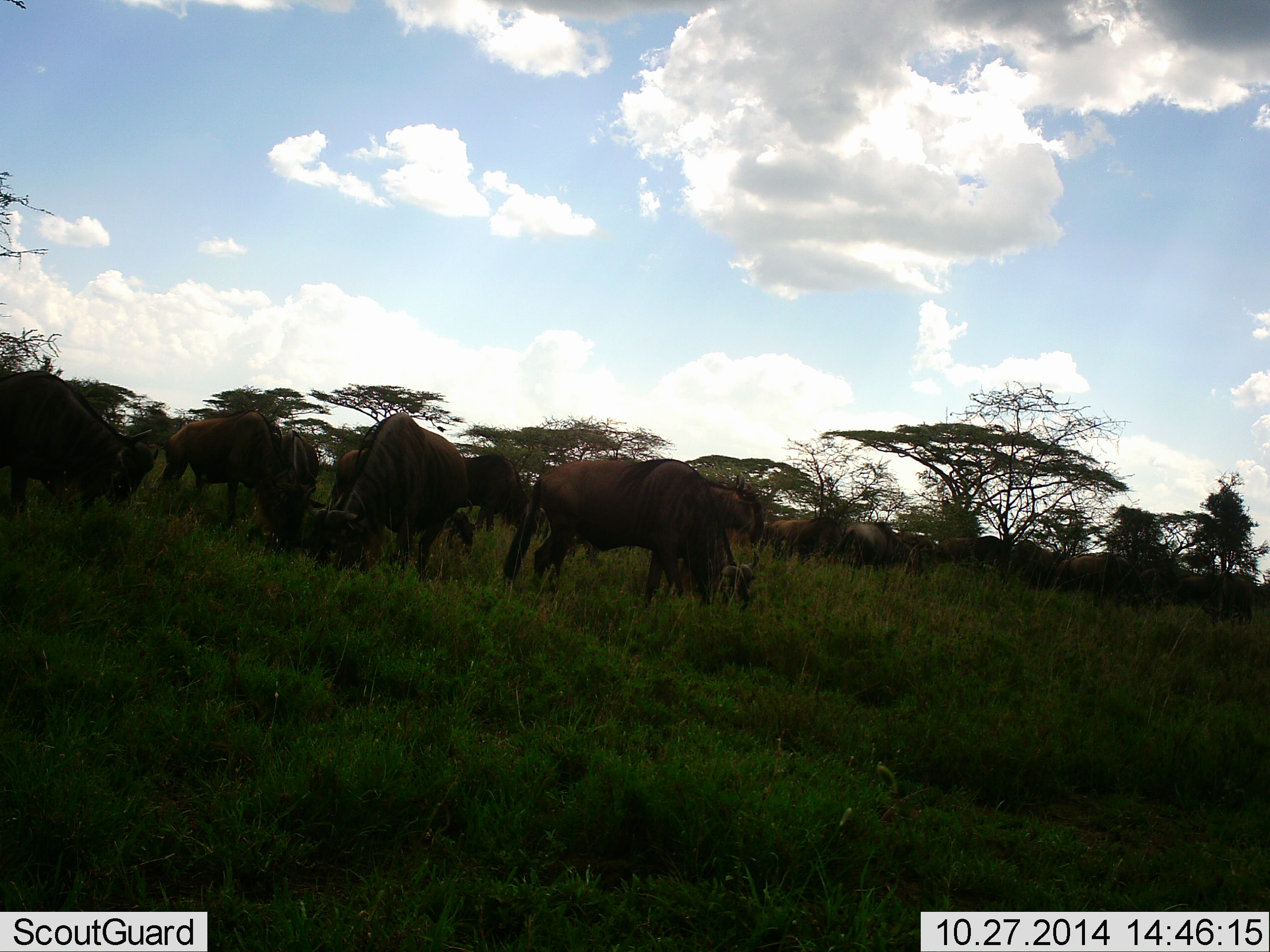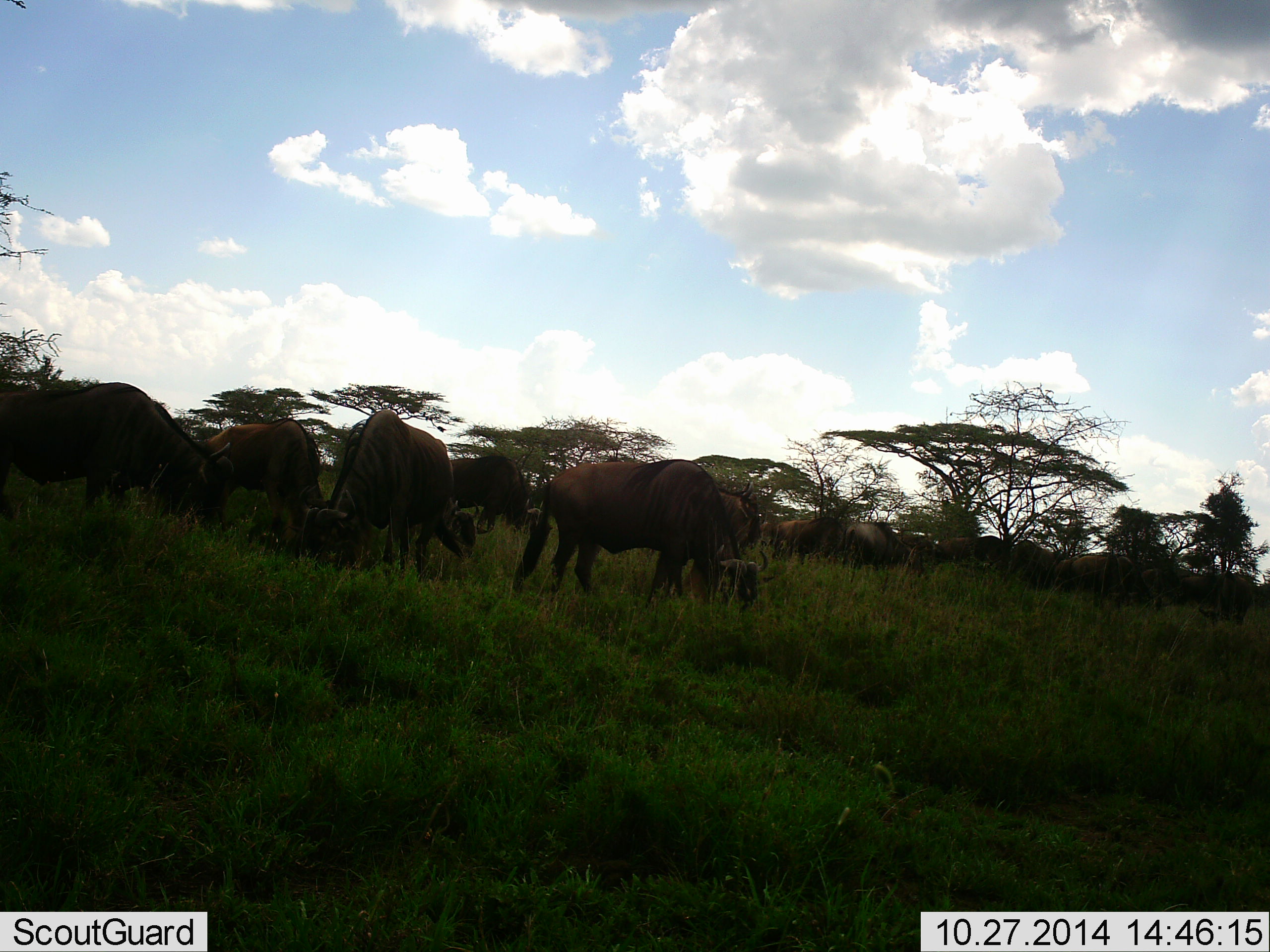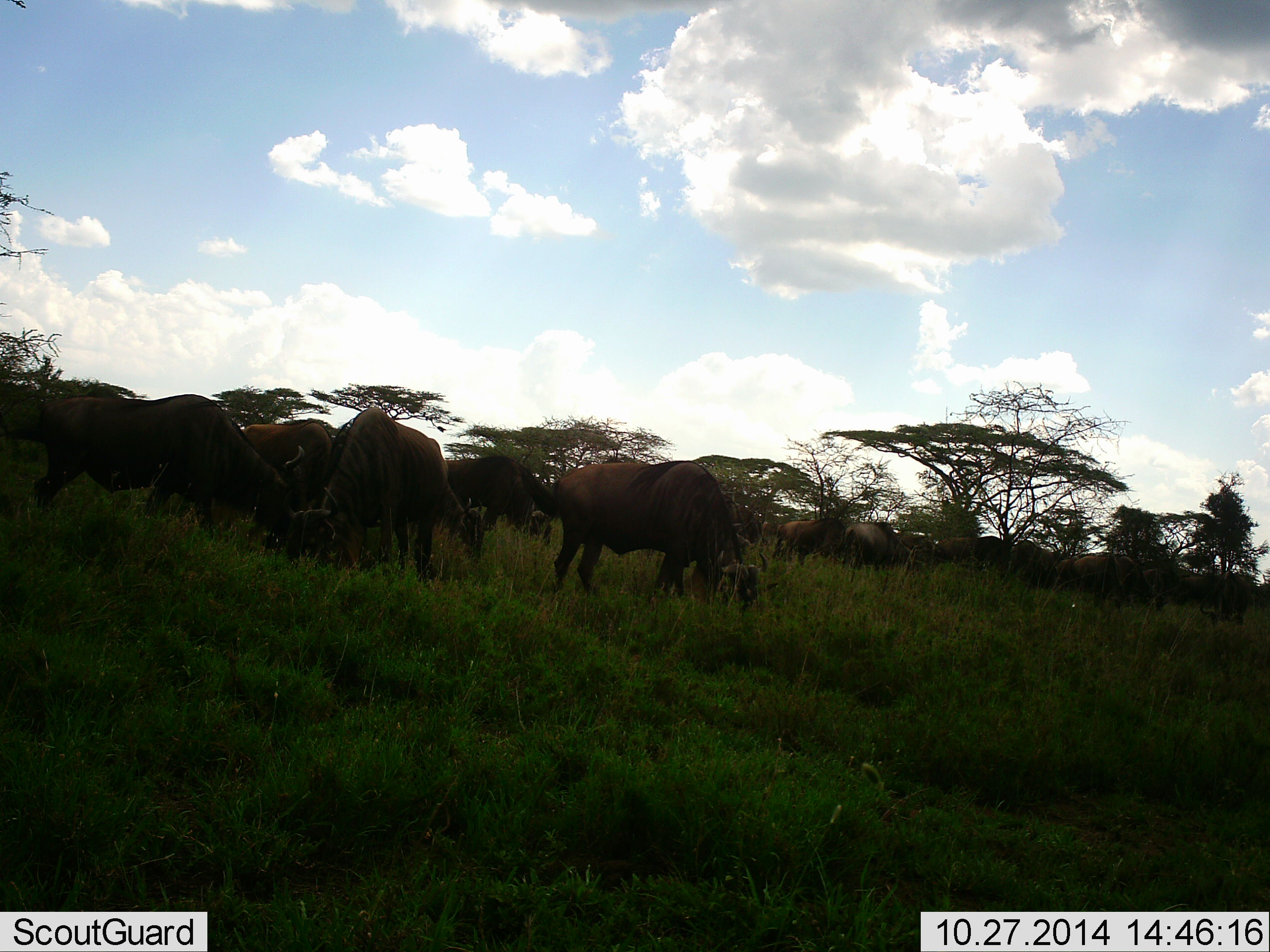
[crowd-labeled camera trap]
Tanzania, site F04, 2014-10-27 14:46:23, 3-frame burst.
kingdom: Animalia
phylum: Chordata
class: Mammalia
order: Artiodactyla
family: Bovidae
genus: Connochaetes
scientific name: Connochaetes taurinus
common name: blue wildebeest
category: wildebeest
Wildebeest (blue wildebeest) (Connochaetes taurinus), count 11-50. Behavior (volunteer vote fractions): standing 40%, resting 10%, moving 20%, interacting 0%. Young present (vote fraction): 0%. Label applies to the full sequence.